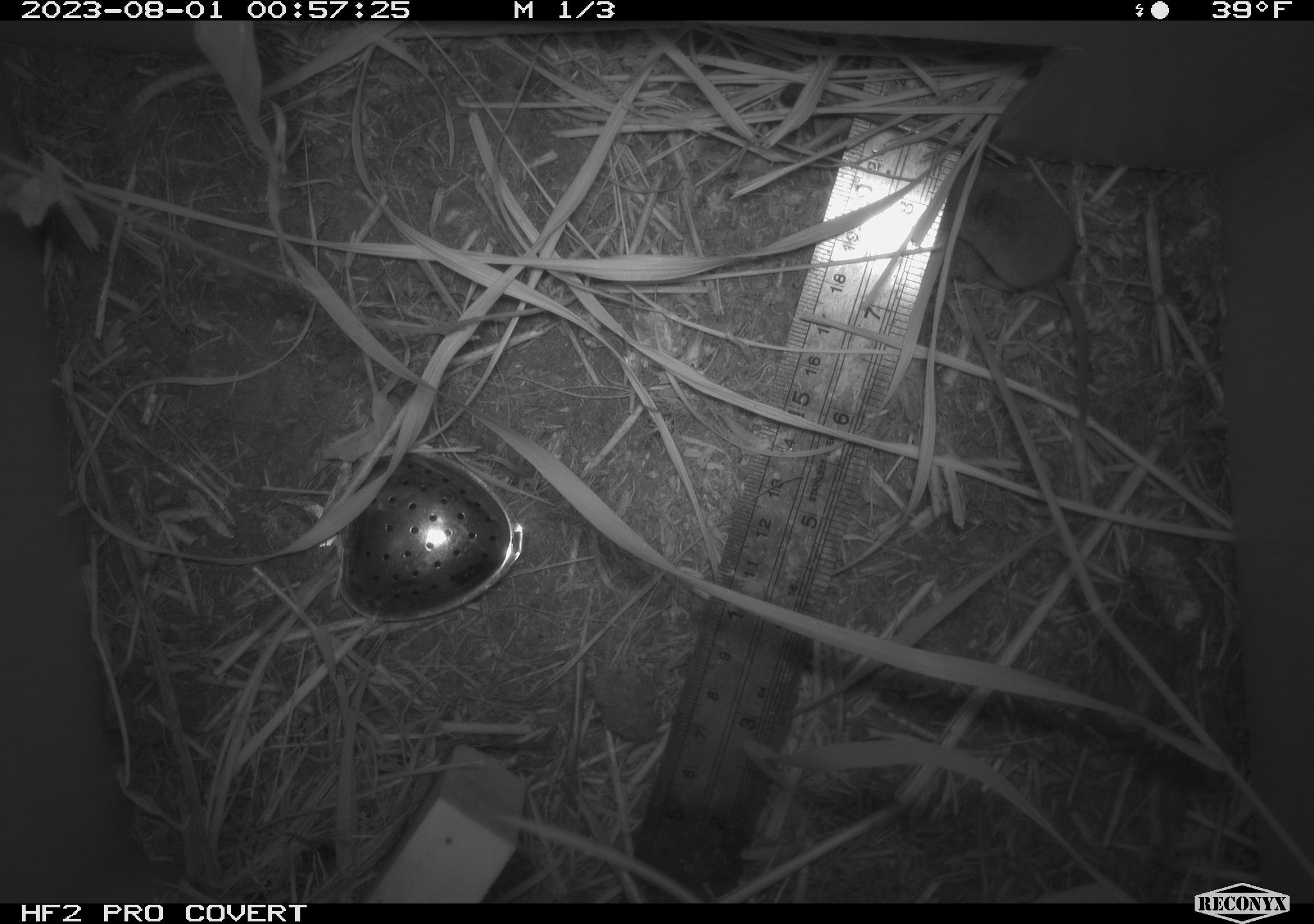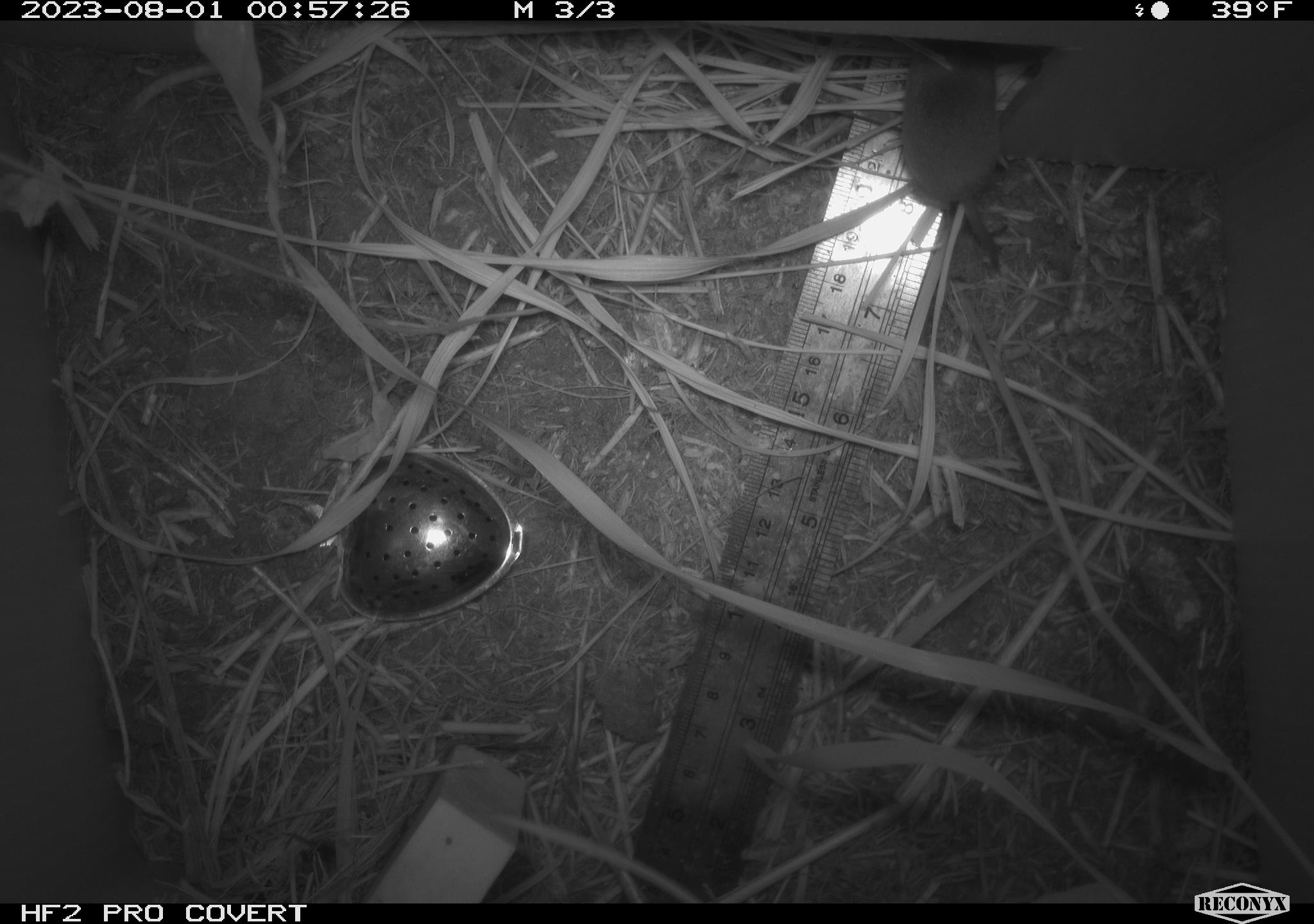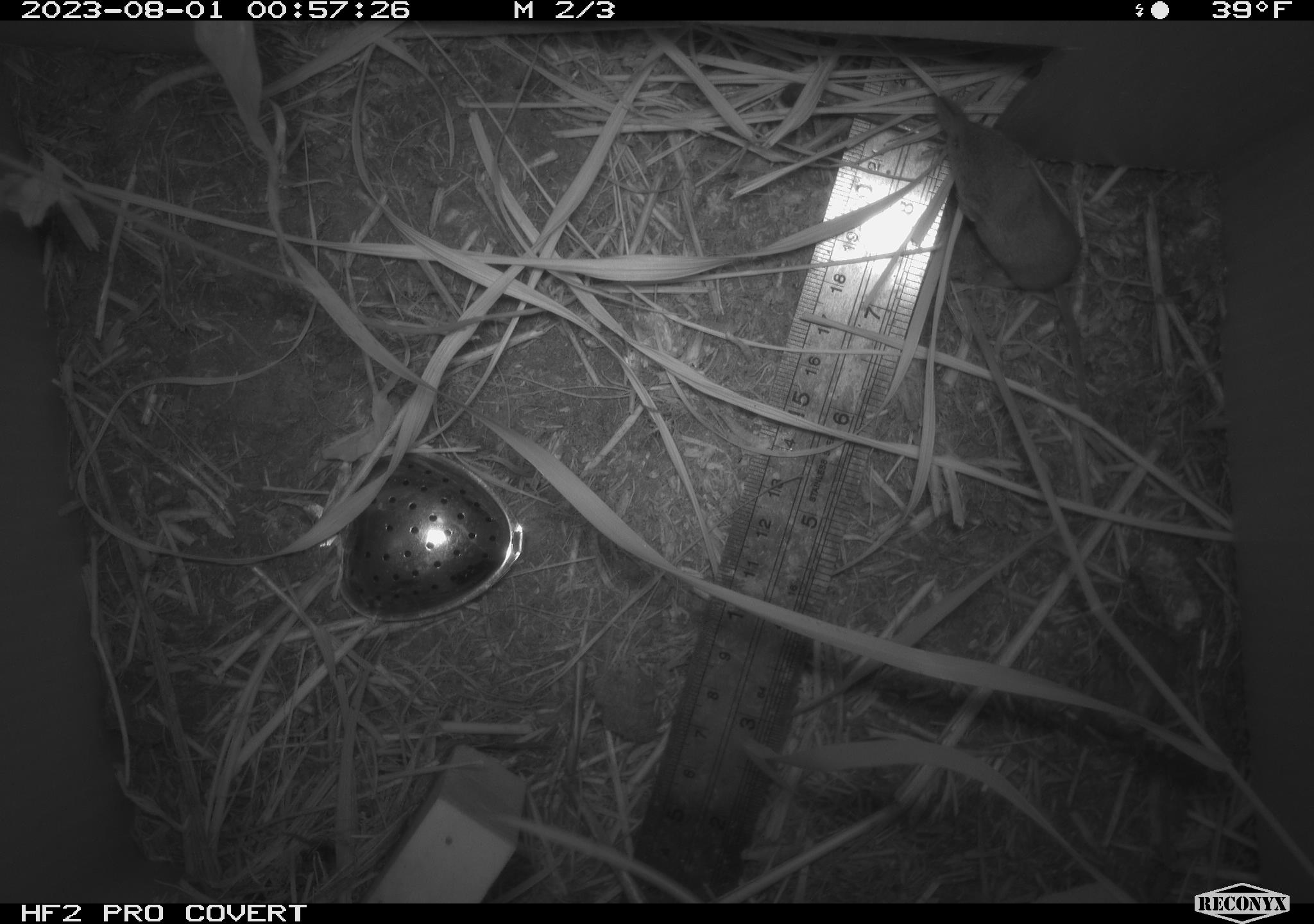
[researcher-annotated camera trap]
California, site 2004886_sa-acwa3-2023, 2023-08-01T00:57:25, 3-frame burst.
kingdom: Animalia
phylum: Chordata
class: Mammalia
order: Eulipotyphla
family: Soricidae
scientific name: Soricidae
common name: shrews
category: soricidae family